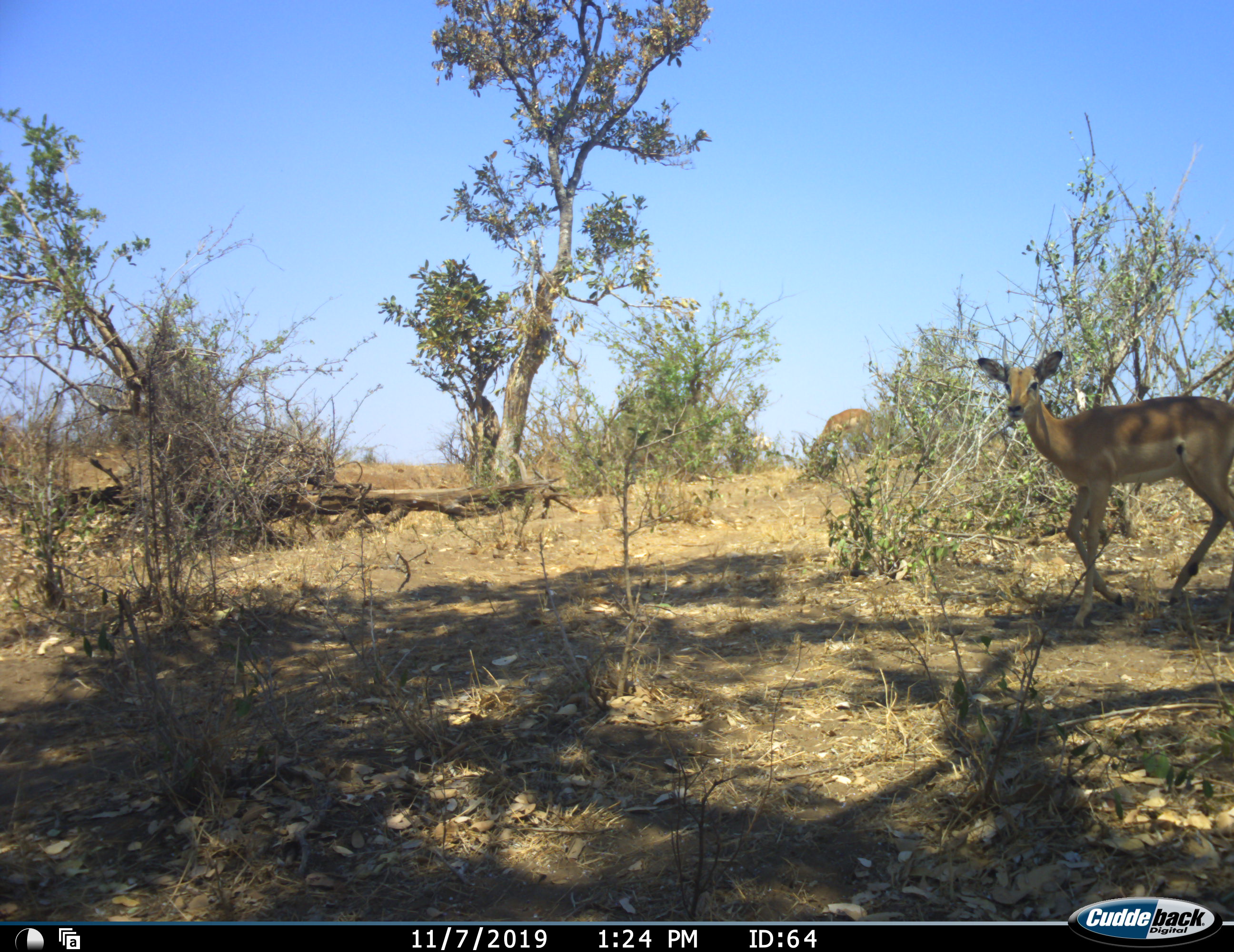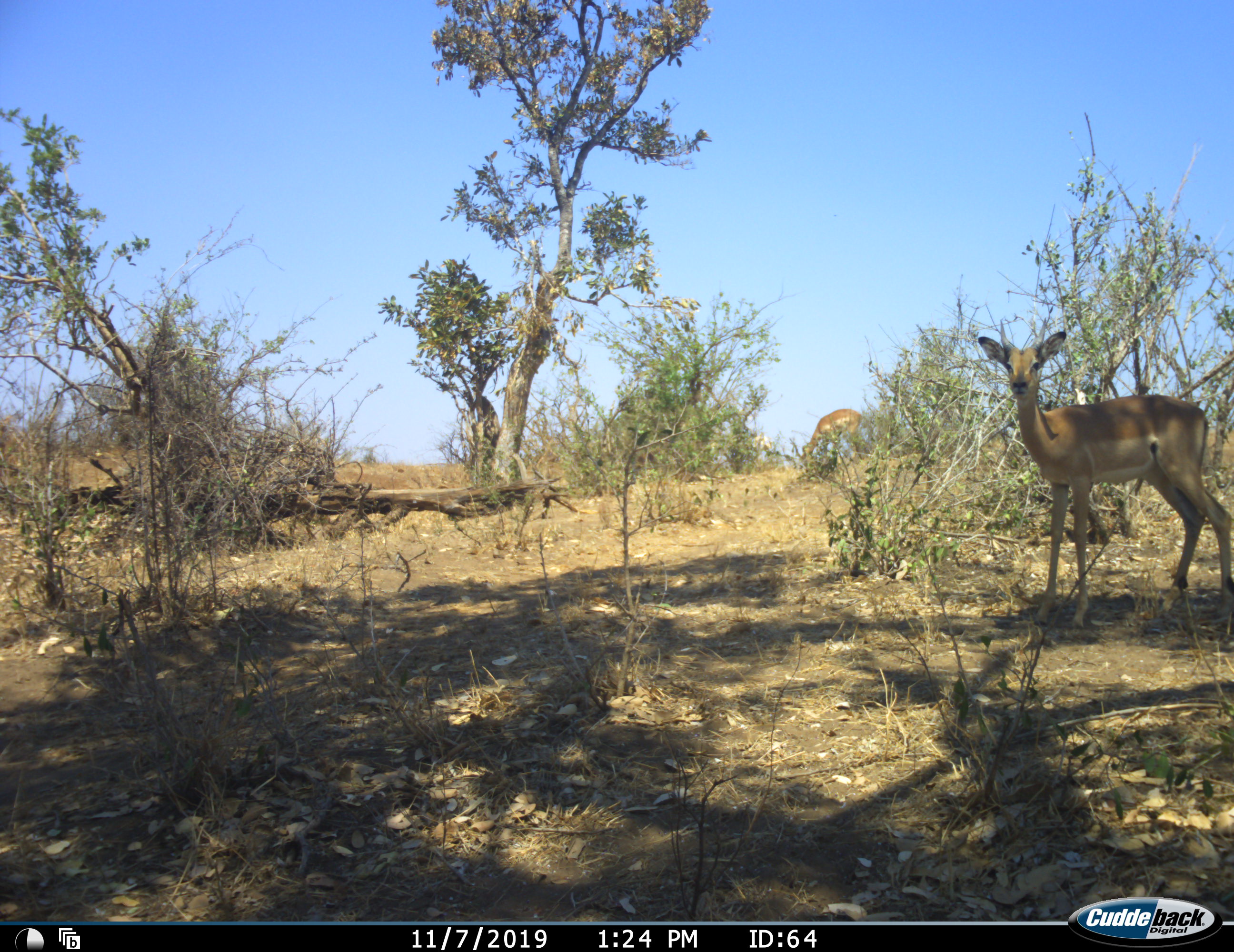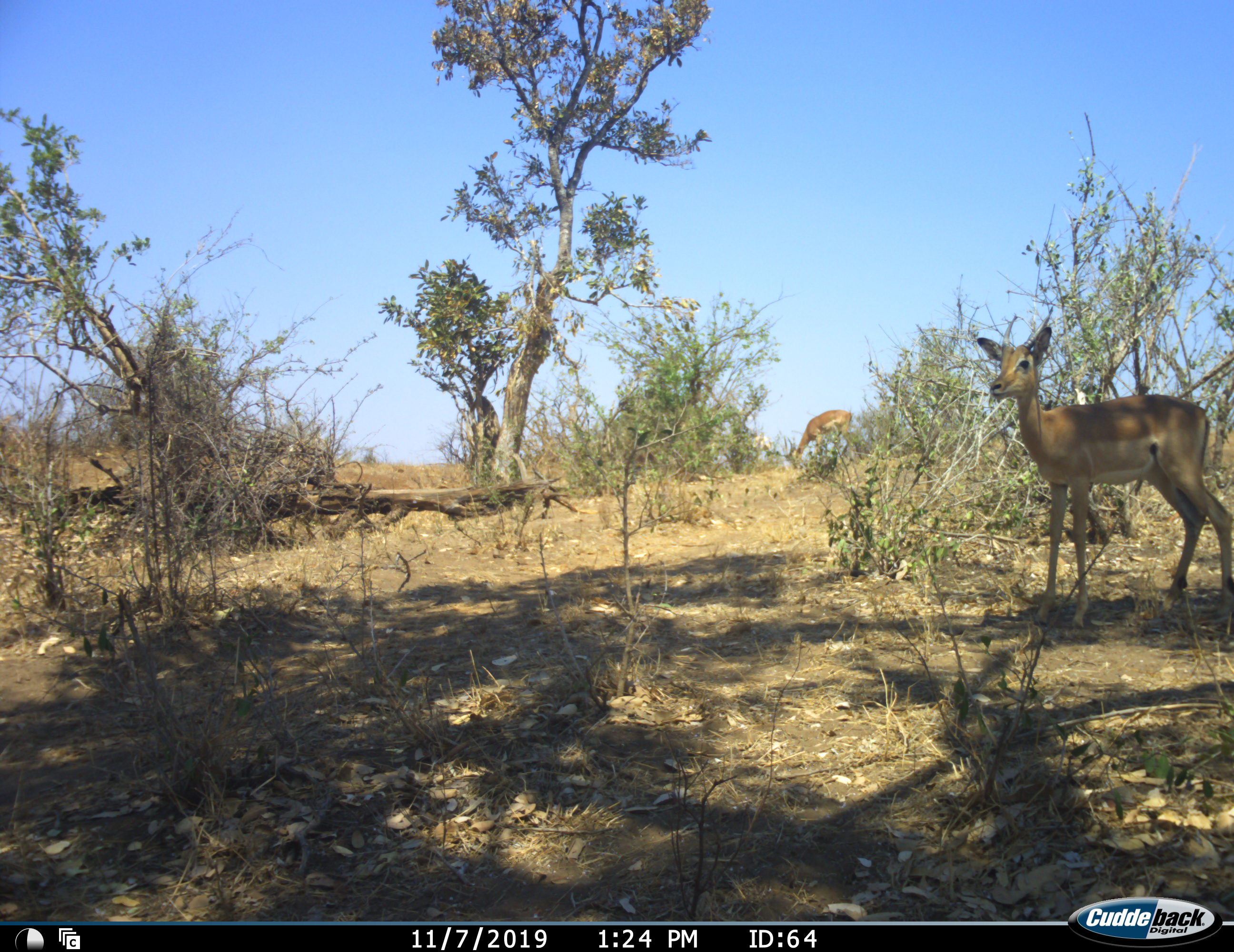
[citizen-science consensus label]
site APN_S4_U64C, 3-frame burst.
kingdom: Animalia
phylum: Chordata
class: Mammalia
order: Artiodactyla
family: Bovidae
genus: Aepyceros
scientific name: Aepyceros melampus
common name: impala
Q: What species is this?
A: Impala (Aepyceros melampus).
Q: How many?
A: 2.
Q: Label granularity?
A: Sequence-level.